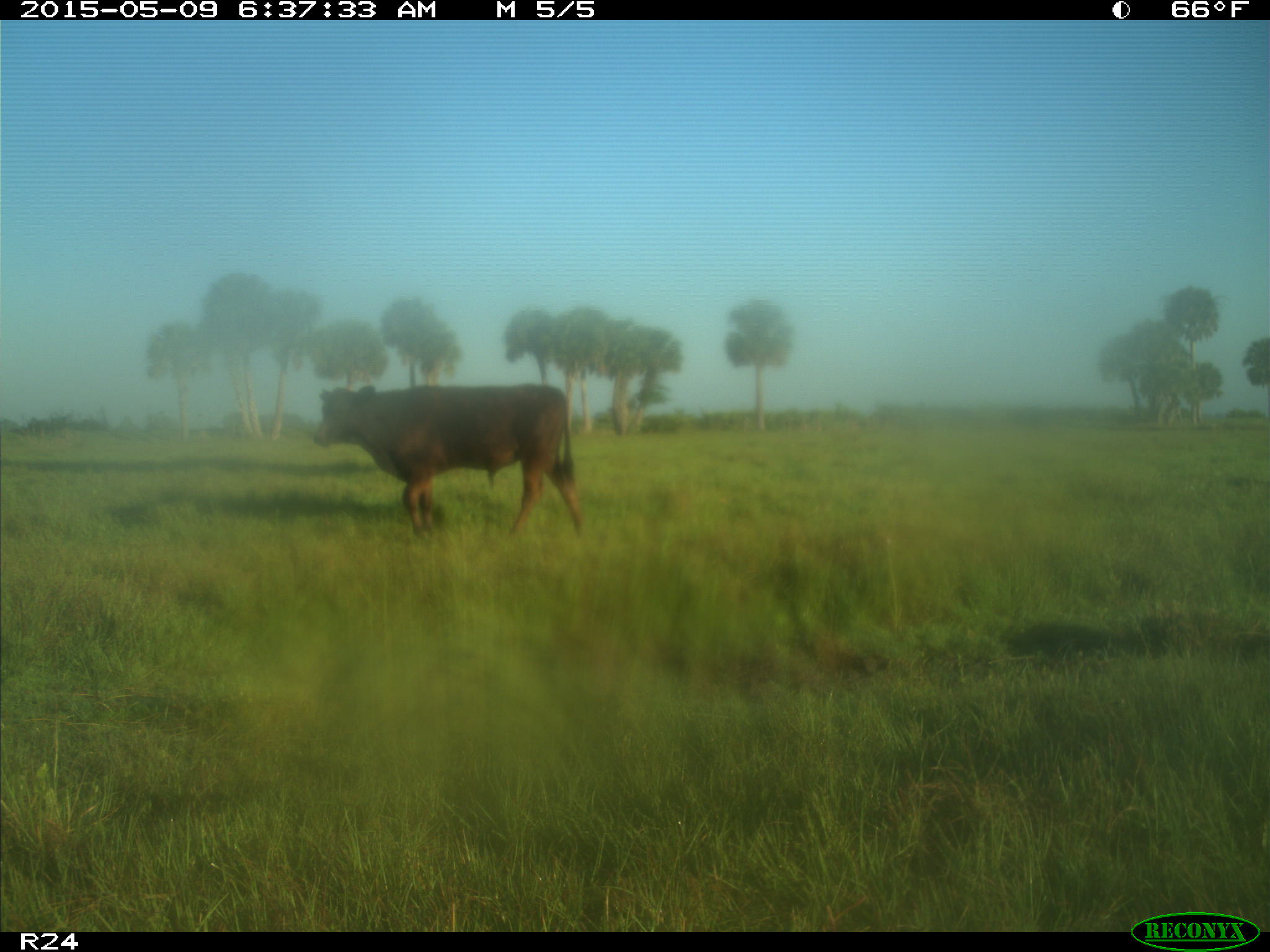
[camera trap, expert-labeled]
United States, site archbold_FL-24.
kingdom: Animalia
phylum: Chordata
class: Mammalia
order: Artiodactyla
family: Bovidae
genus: Bos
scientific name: Bos taurus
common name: domestic cow